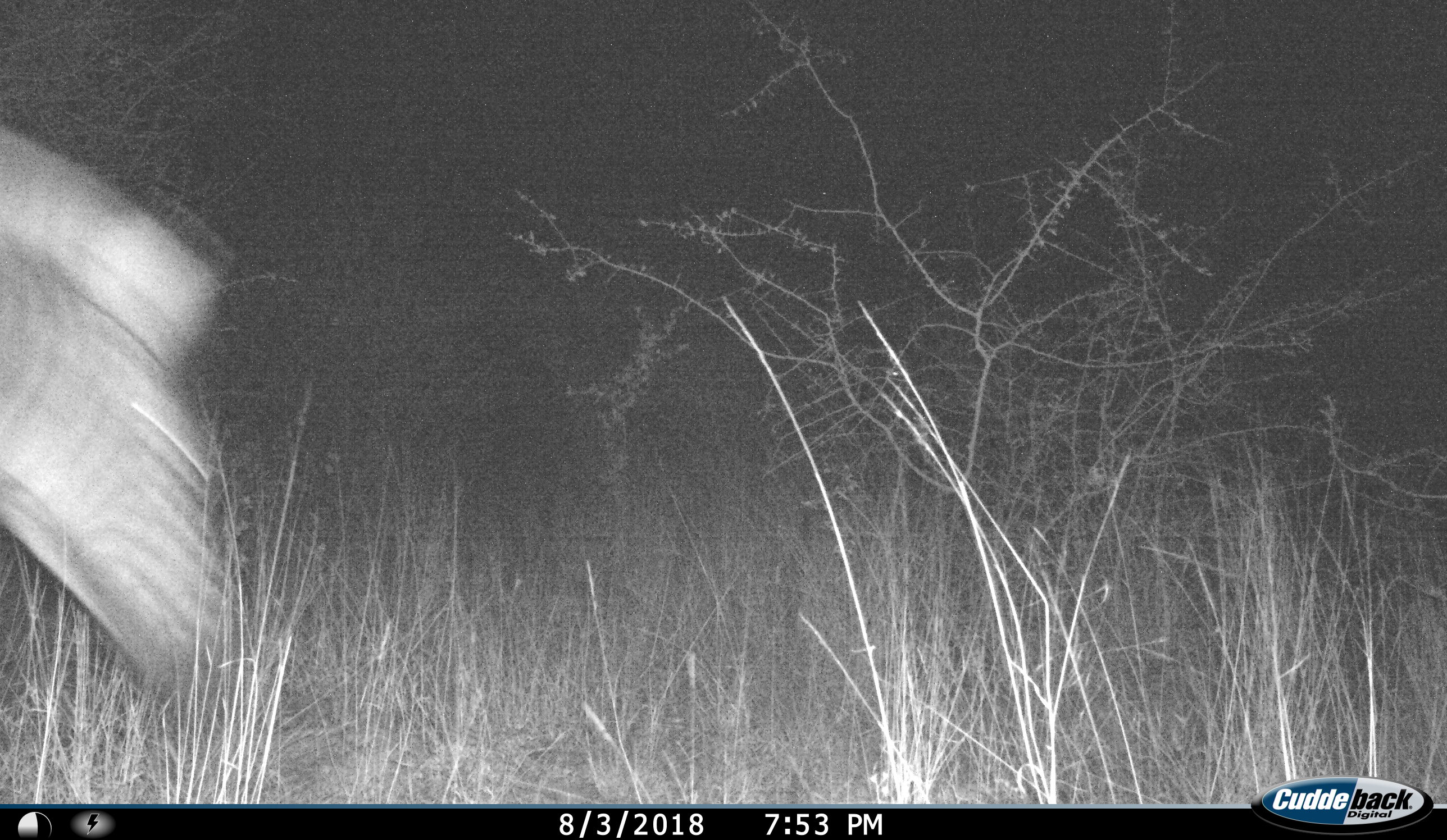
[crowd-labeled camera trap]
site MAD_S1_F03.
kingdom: Animalia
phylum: Chordata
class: Mammalia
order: Perissodactyla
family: Equidae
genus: Equus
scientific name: Equus quagga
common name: plains zebra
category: zebraplains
Zebraplains (plains zebra) (Equus quagga), count 1. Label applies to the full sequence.